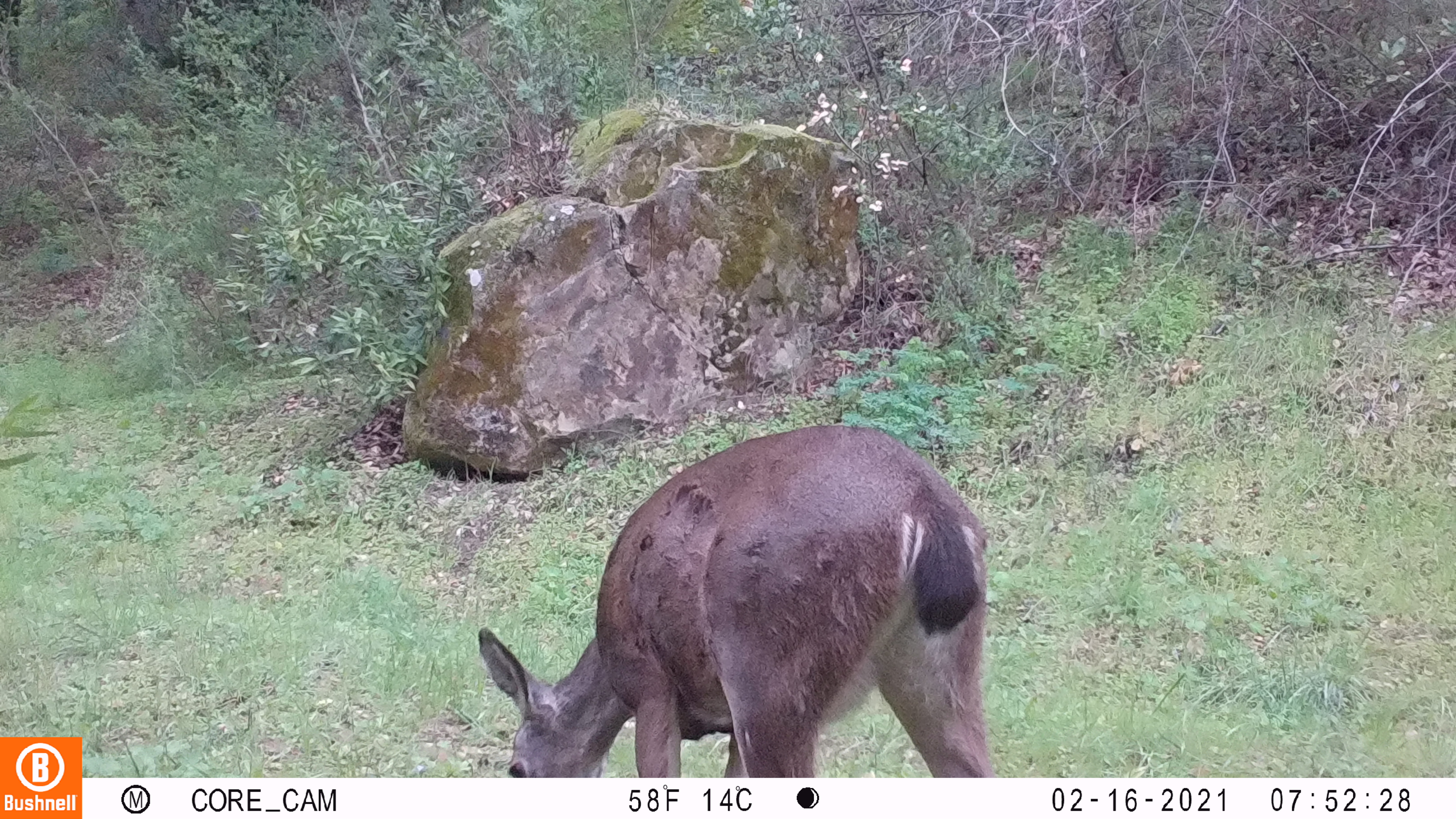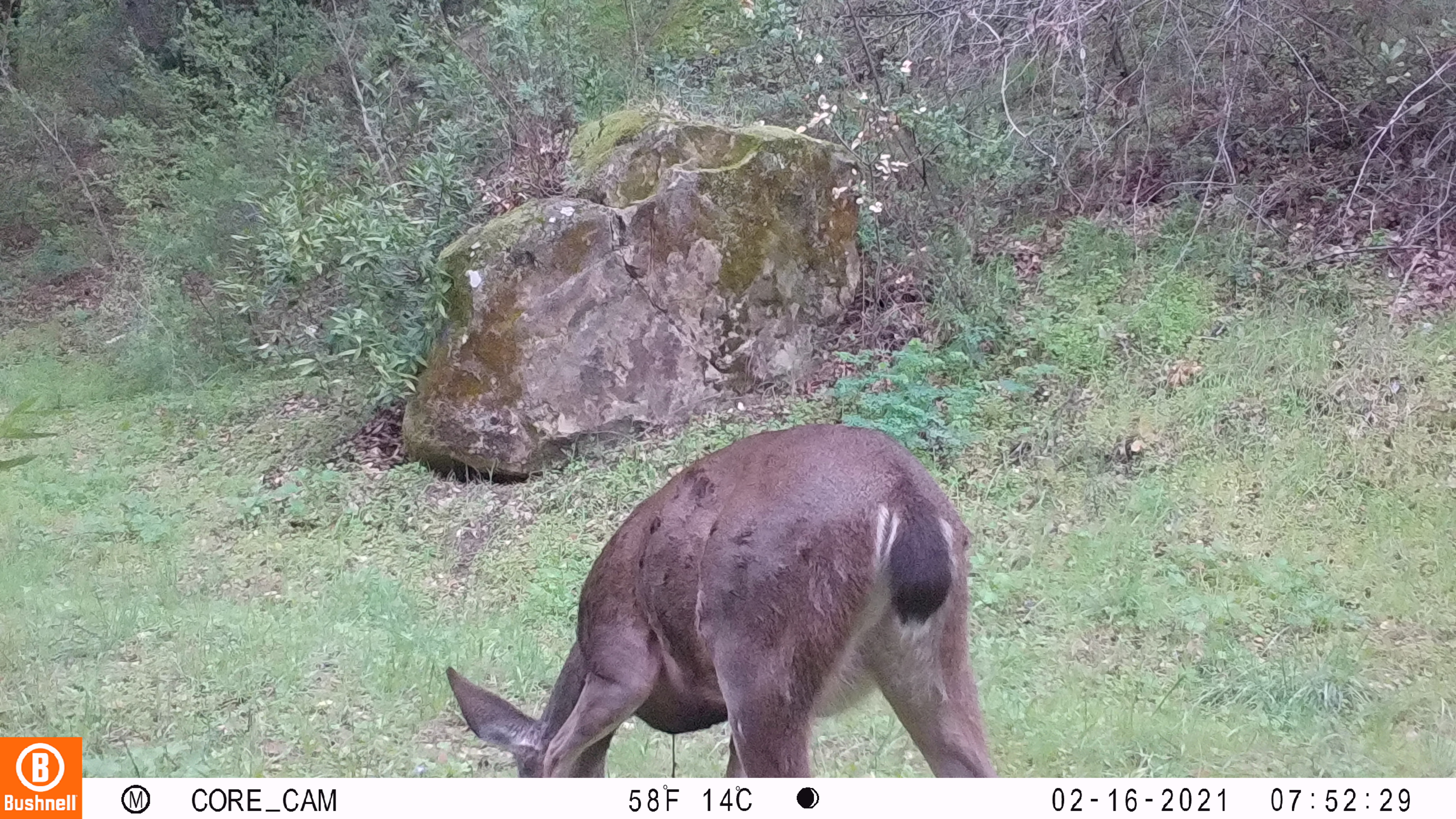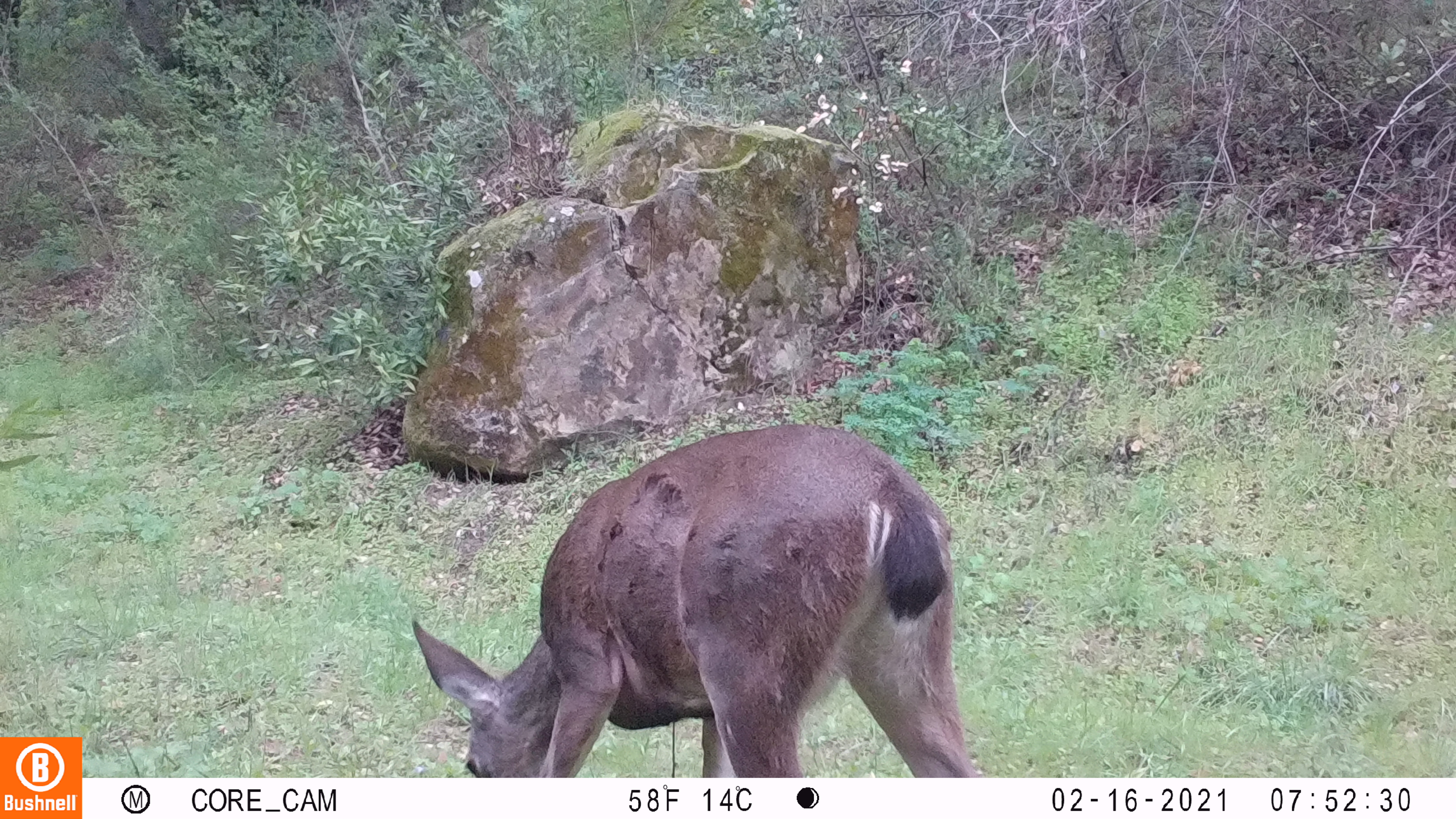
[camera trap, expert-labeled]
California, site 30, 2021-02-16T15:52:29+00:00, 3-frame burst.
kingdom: Animalia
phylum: Chordata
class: Mammalia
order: Artiodactyla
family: Cervidae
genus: Odocoileus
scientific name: Odocoileus hemionus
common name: mule deer